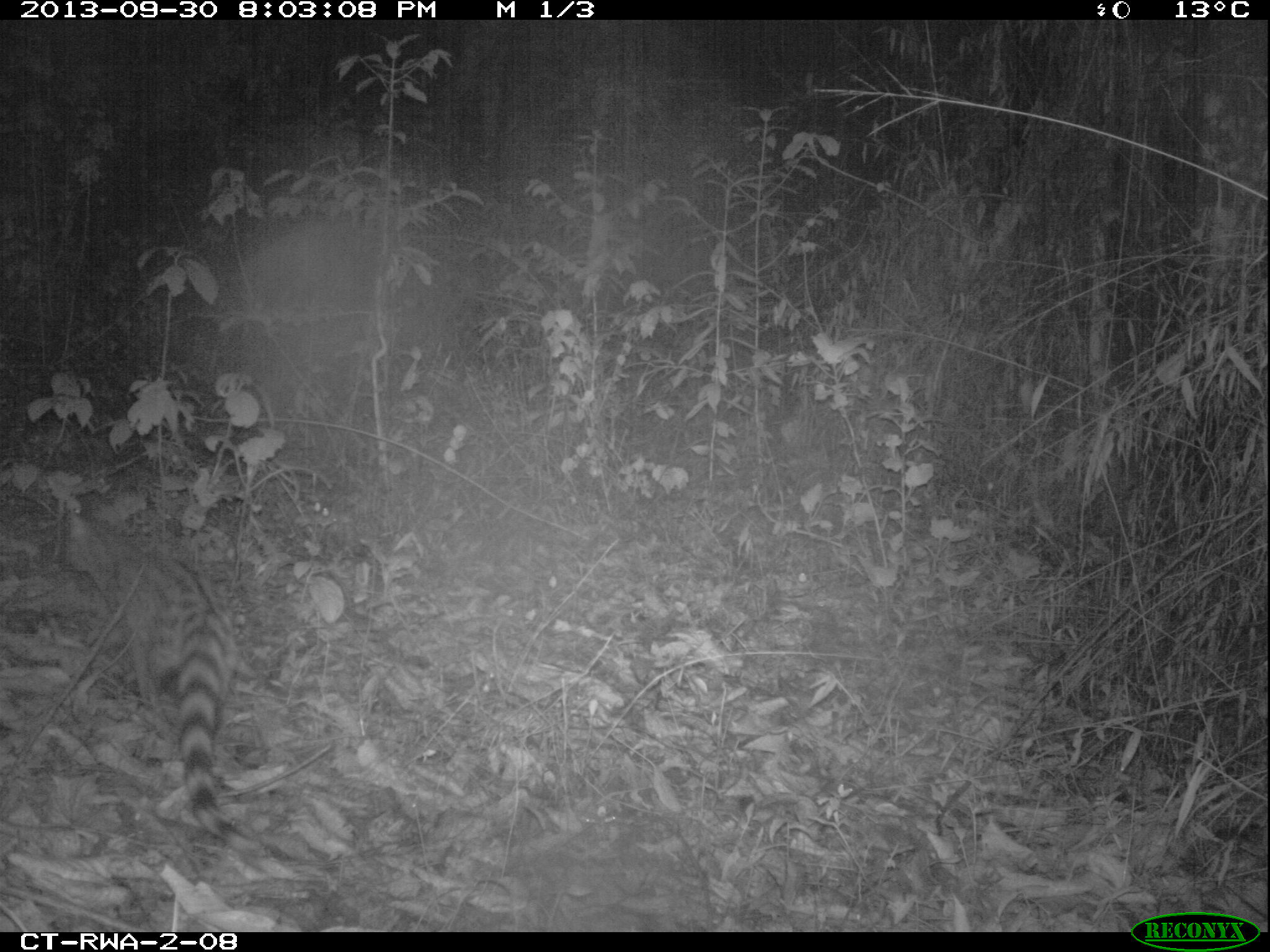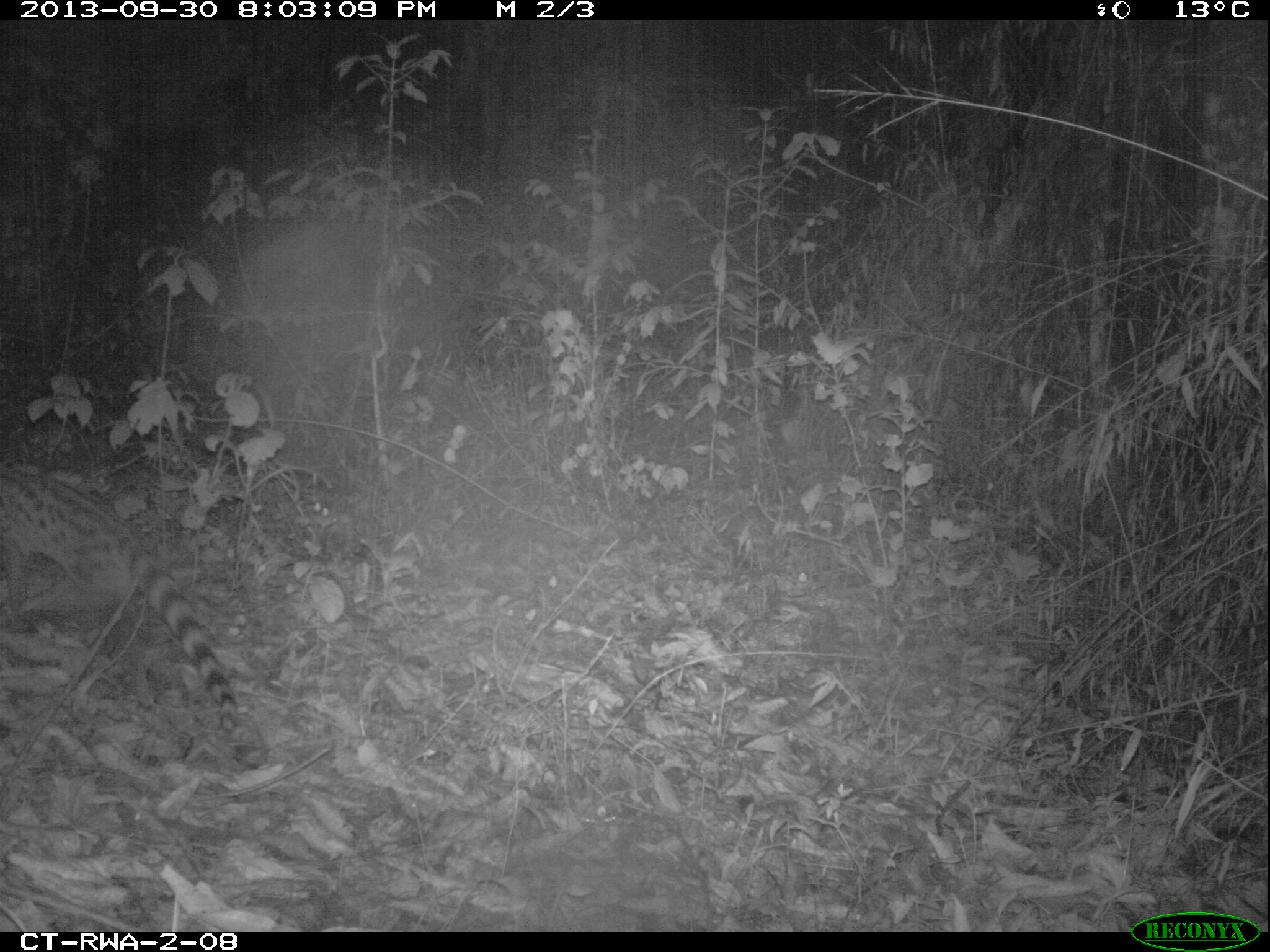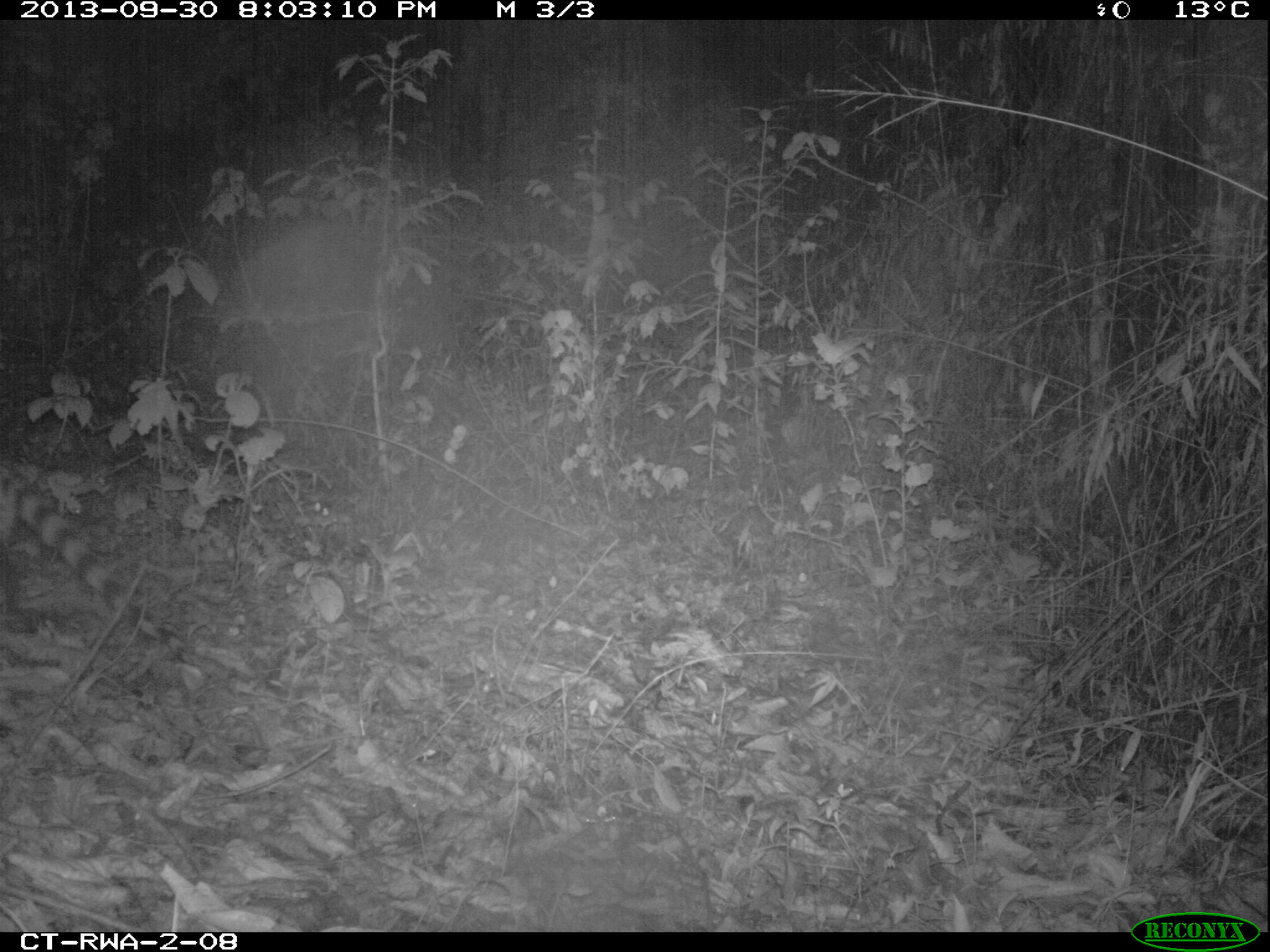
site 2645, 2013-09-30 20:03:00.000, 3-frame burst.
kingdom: Animalia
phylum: Chordata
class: Mammalia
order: Carnivora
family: Felidae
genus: Leptailurus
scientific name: Leptailurus serval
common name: serval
Leptailurus serval (serval), count 1.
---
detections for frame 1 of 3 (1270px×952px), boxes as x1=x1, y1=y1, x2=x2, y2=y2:
leptailurus serval: x1=63, y1=506, x2=258, y2=854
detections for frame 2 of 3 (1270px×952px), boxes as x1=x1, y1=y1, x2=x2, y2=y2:
leptailurus serval: x1=0, y1=462, x2=237, y2=726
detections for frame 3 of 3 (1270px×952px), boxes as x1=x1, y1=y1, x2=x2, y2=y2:
leptailurus serval: x1=0, y1=462, x2=195, y2=664